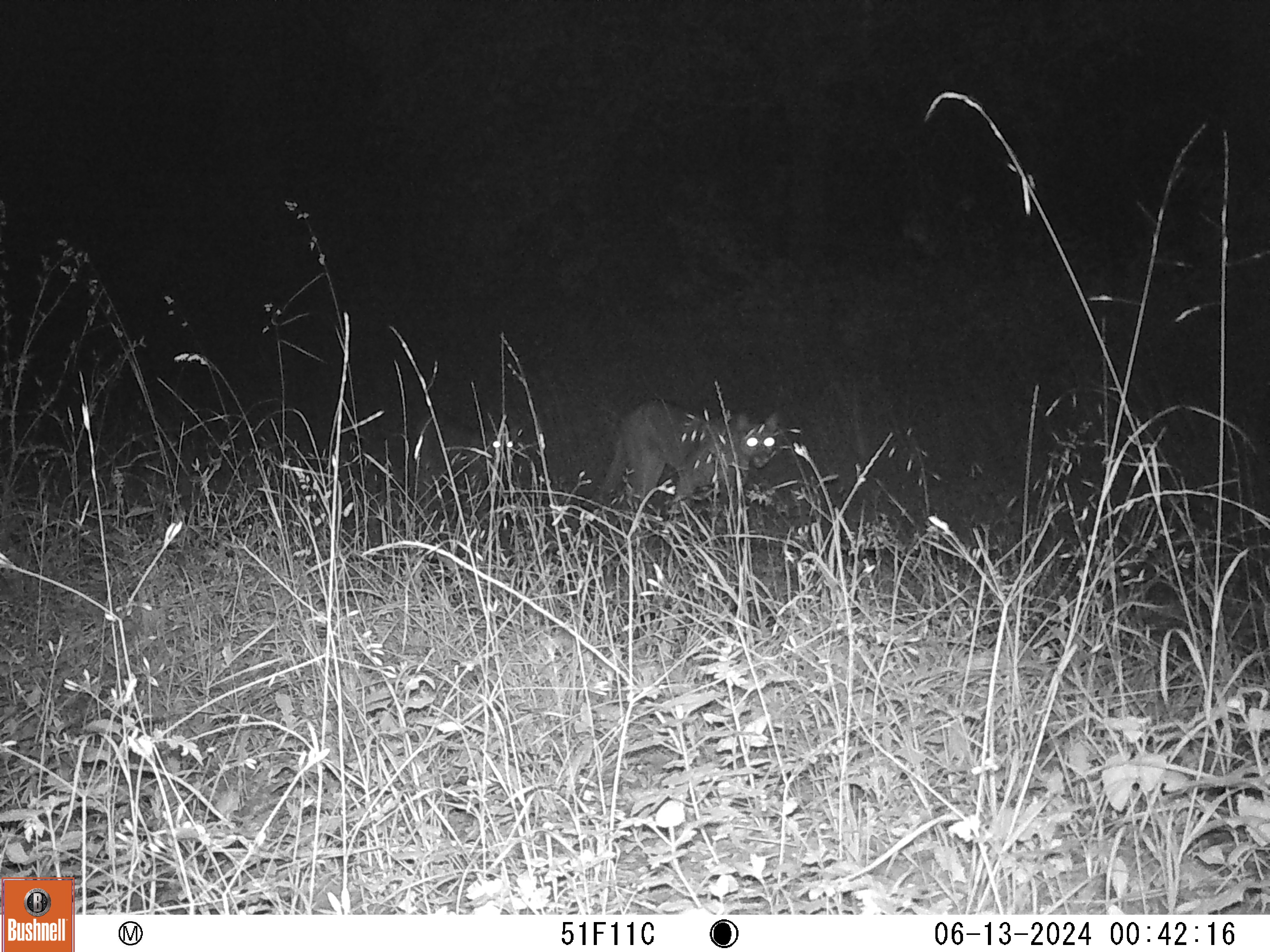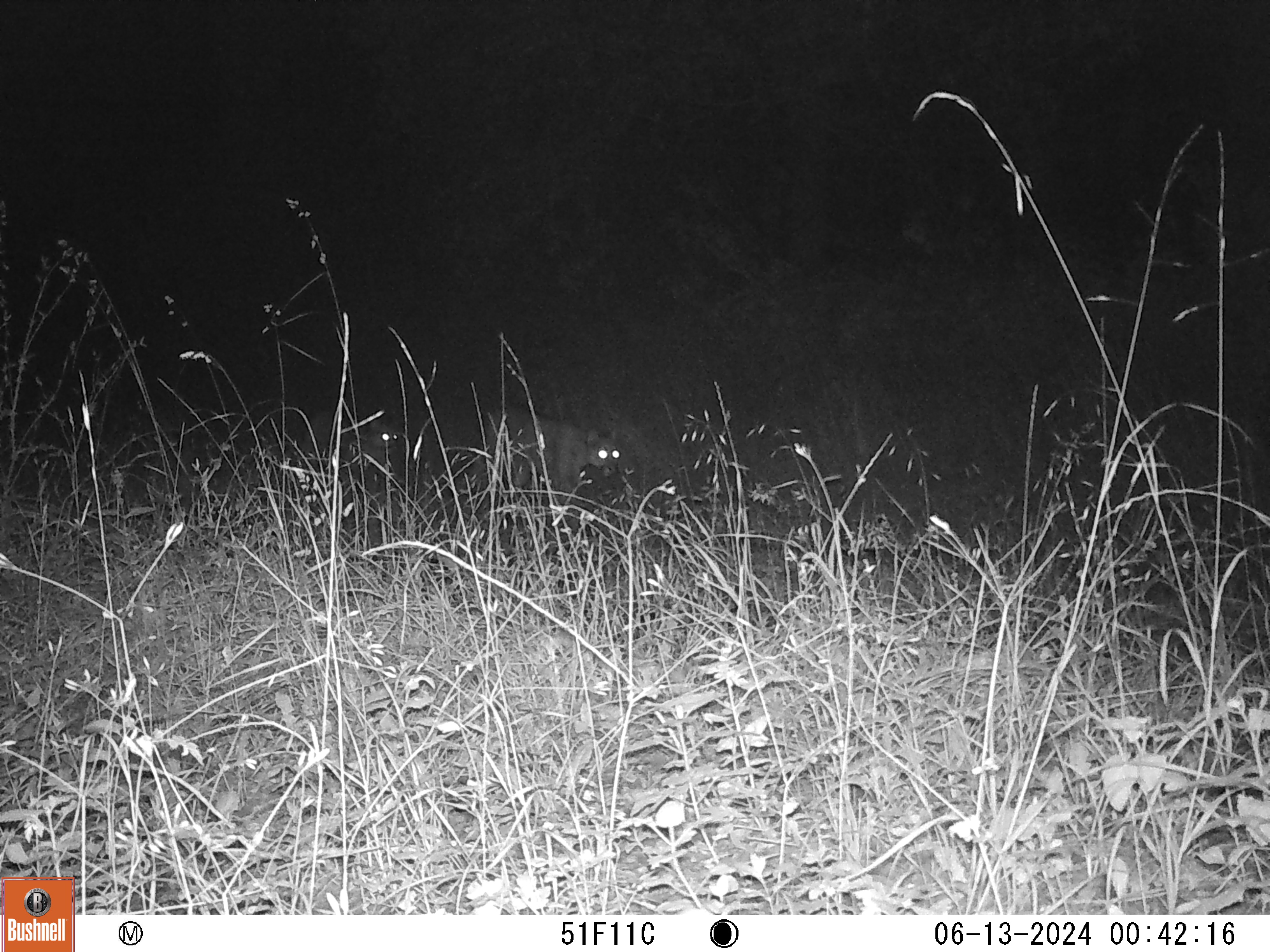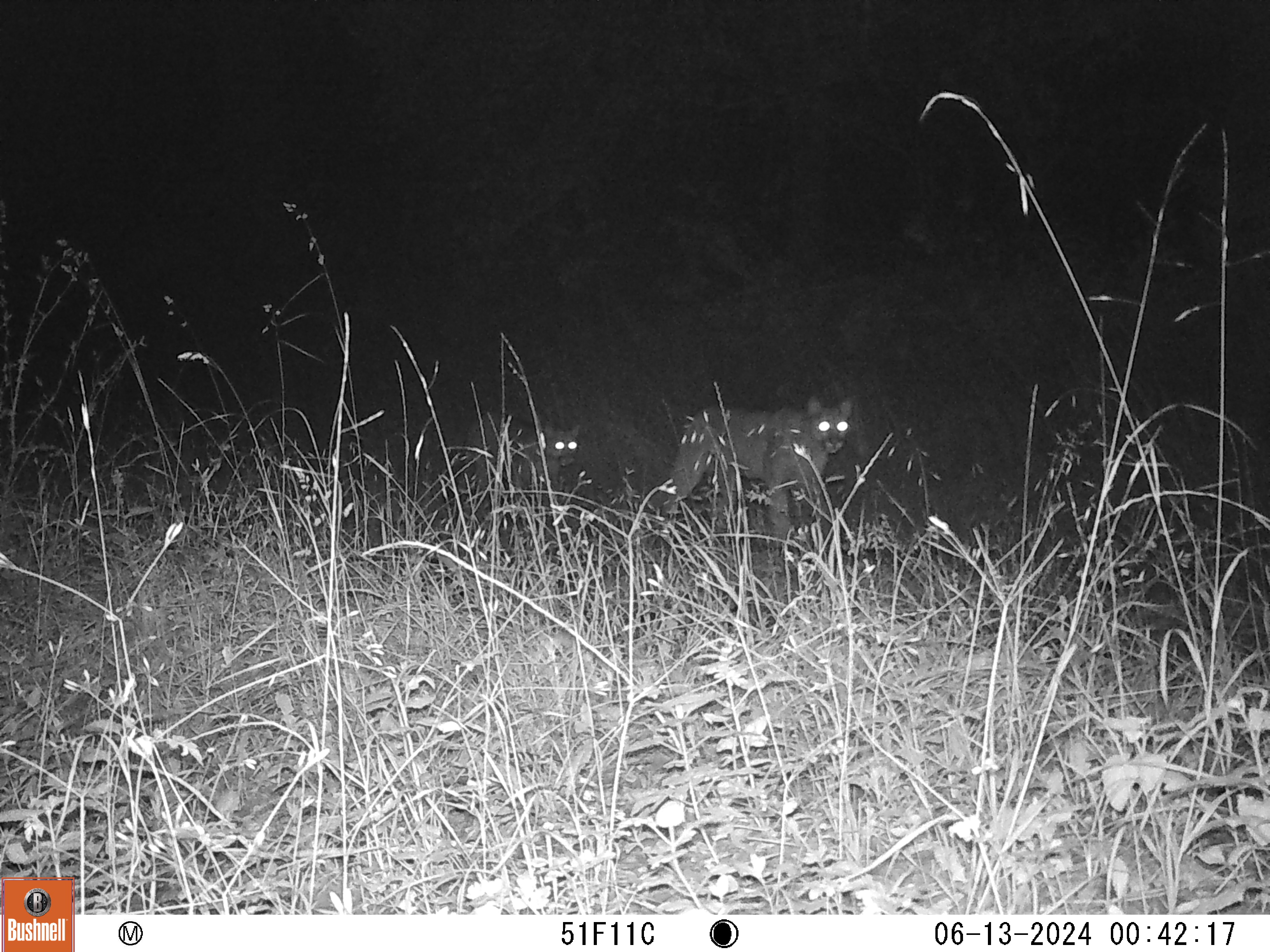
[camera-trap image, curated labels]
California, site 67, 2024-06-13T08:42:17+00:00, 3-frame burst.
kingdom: Animalia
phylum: Chordata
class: Mammalia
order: Carnivora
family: Felidae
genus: Puma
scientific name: Puma concolor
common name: puma